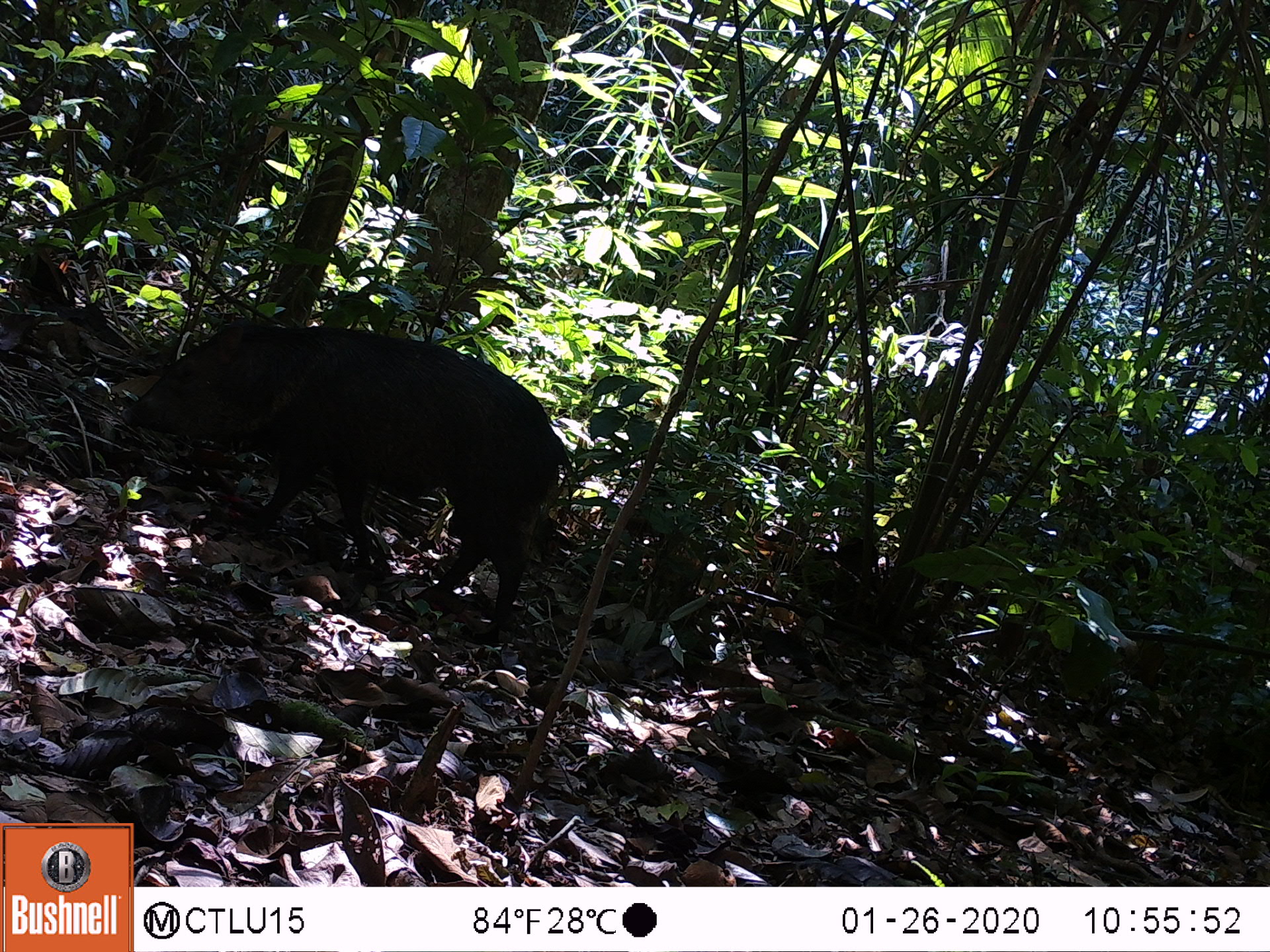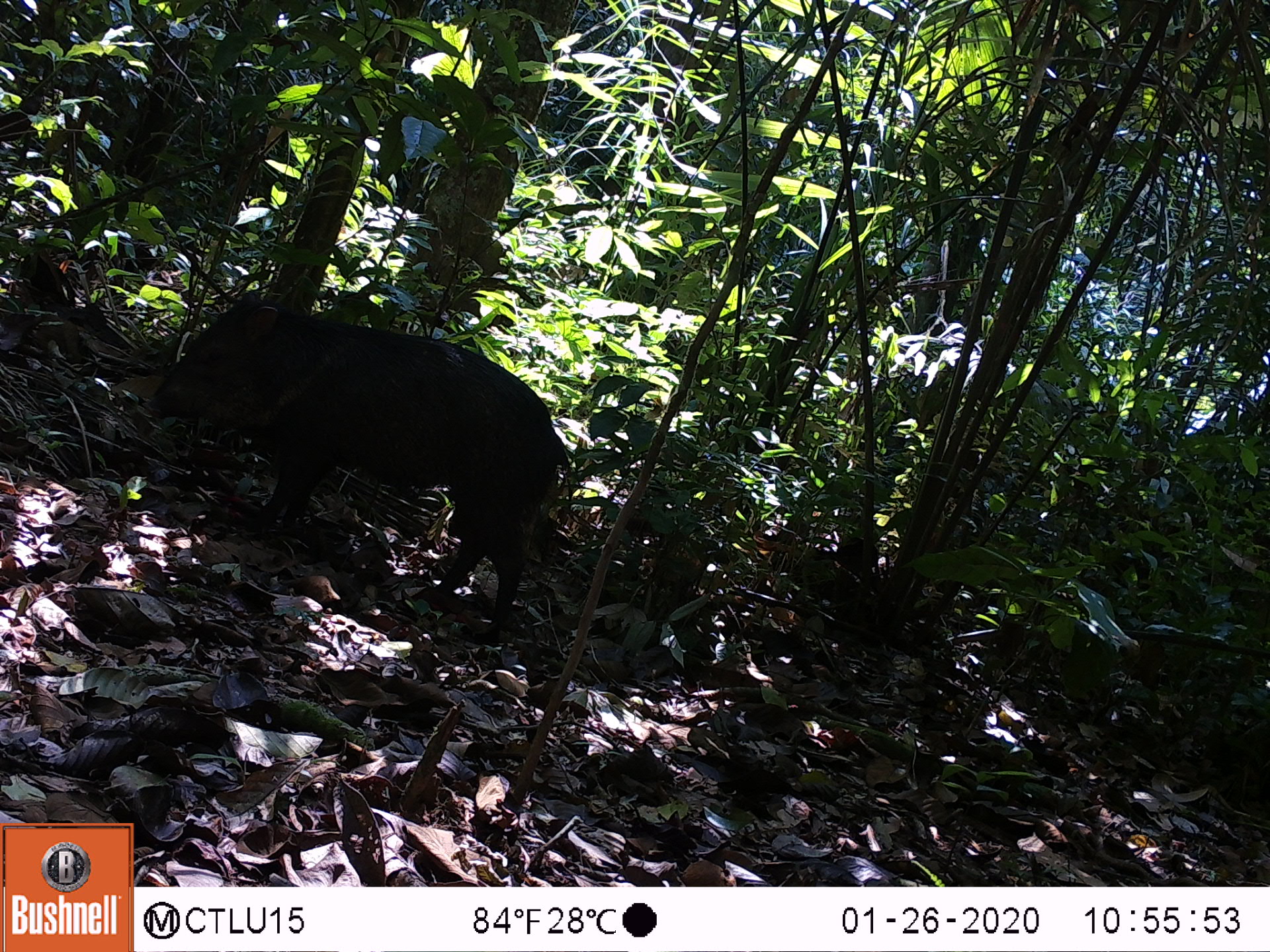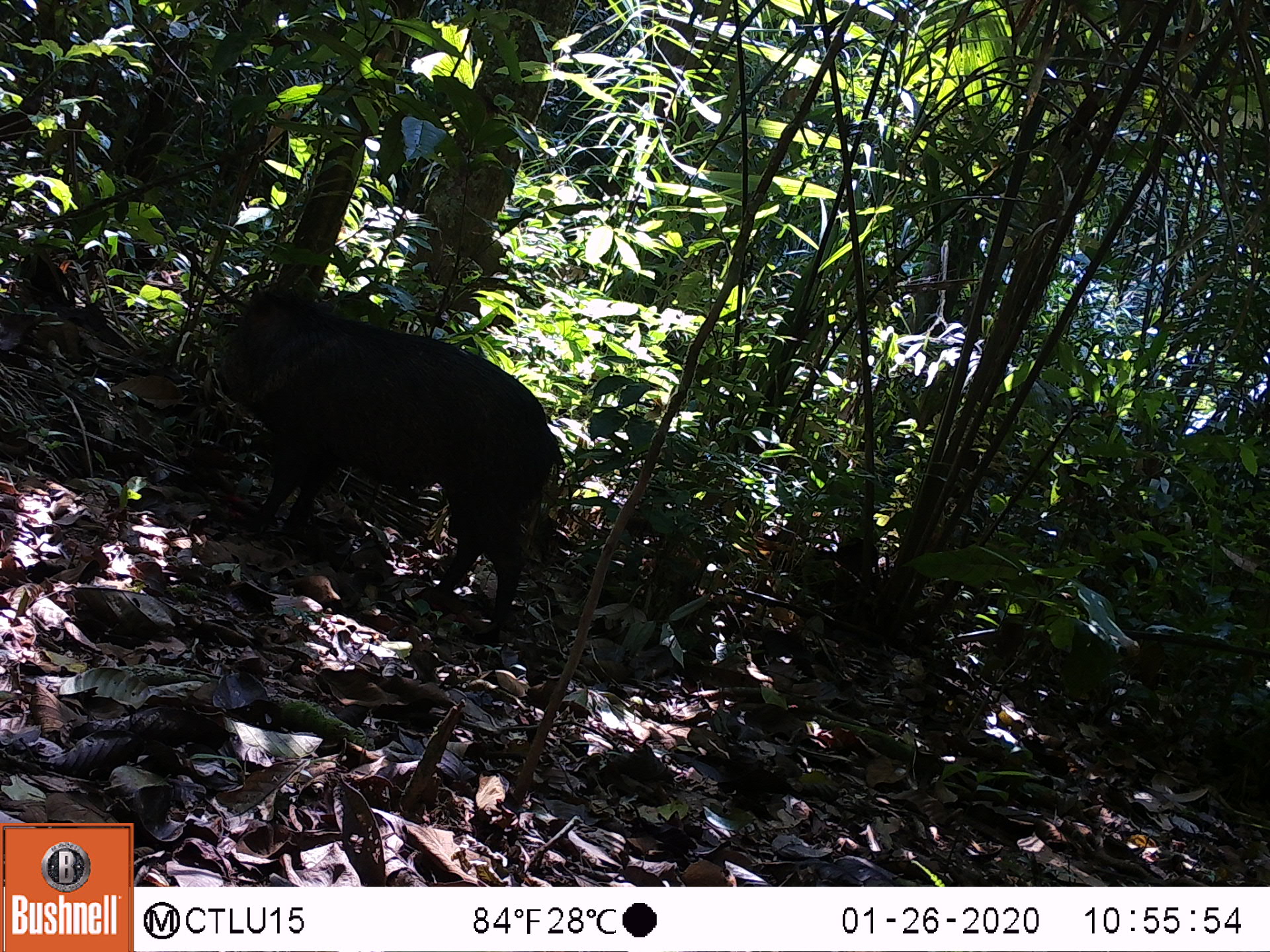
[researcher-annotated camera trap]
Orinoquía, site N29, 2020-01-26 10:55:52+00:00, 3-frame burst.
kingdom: Animalia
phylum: Chordata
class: Mammalia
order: Artiodactyla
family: Tayassuidae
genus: Pecari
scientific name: Pecari tajacu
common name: collared peccary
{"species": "collared peccary (Pecari tajacu)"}